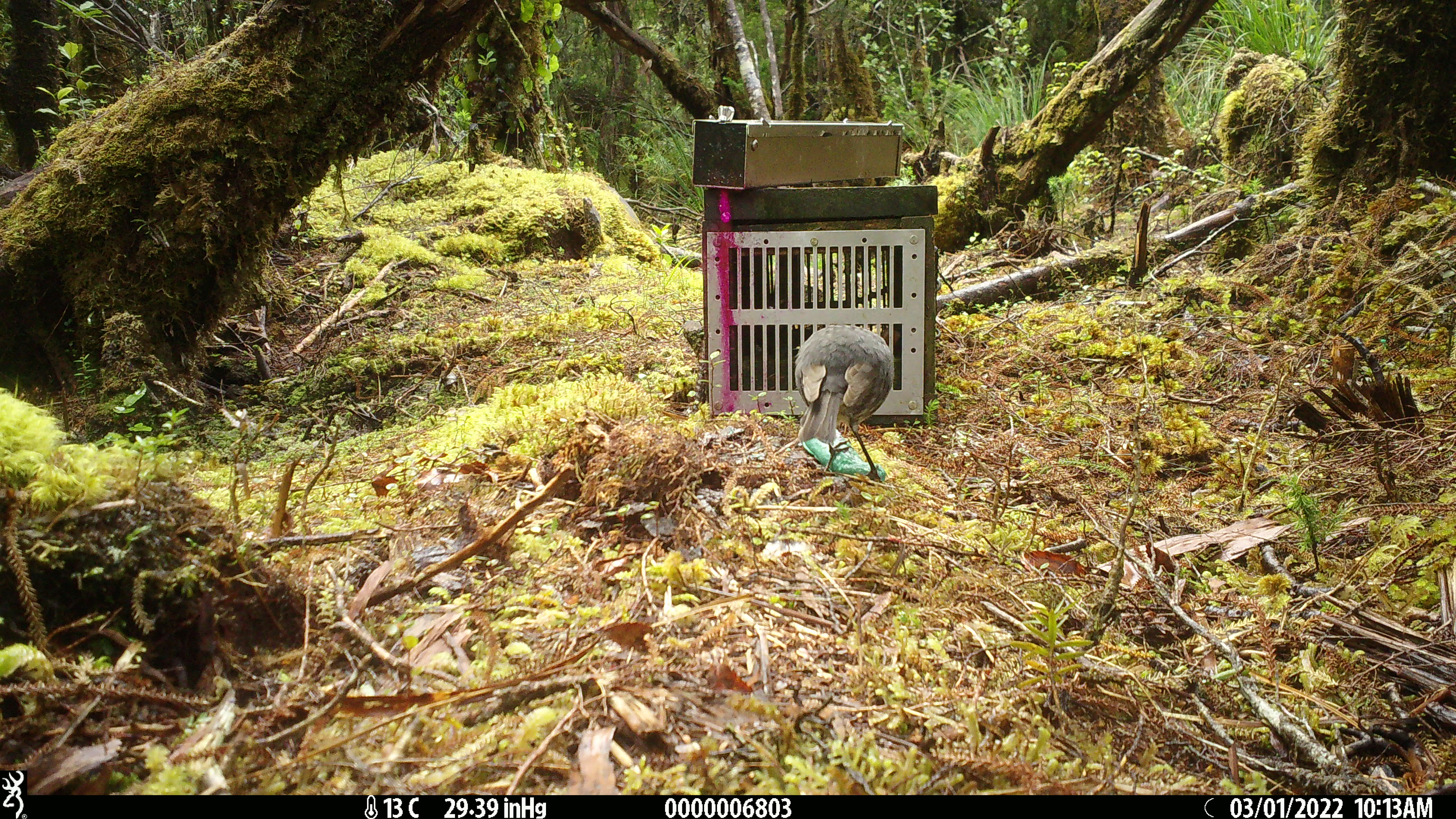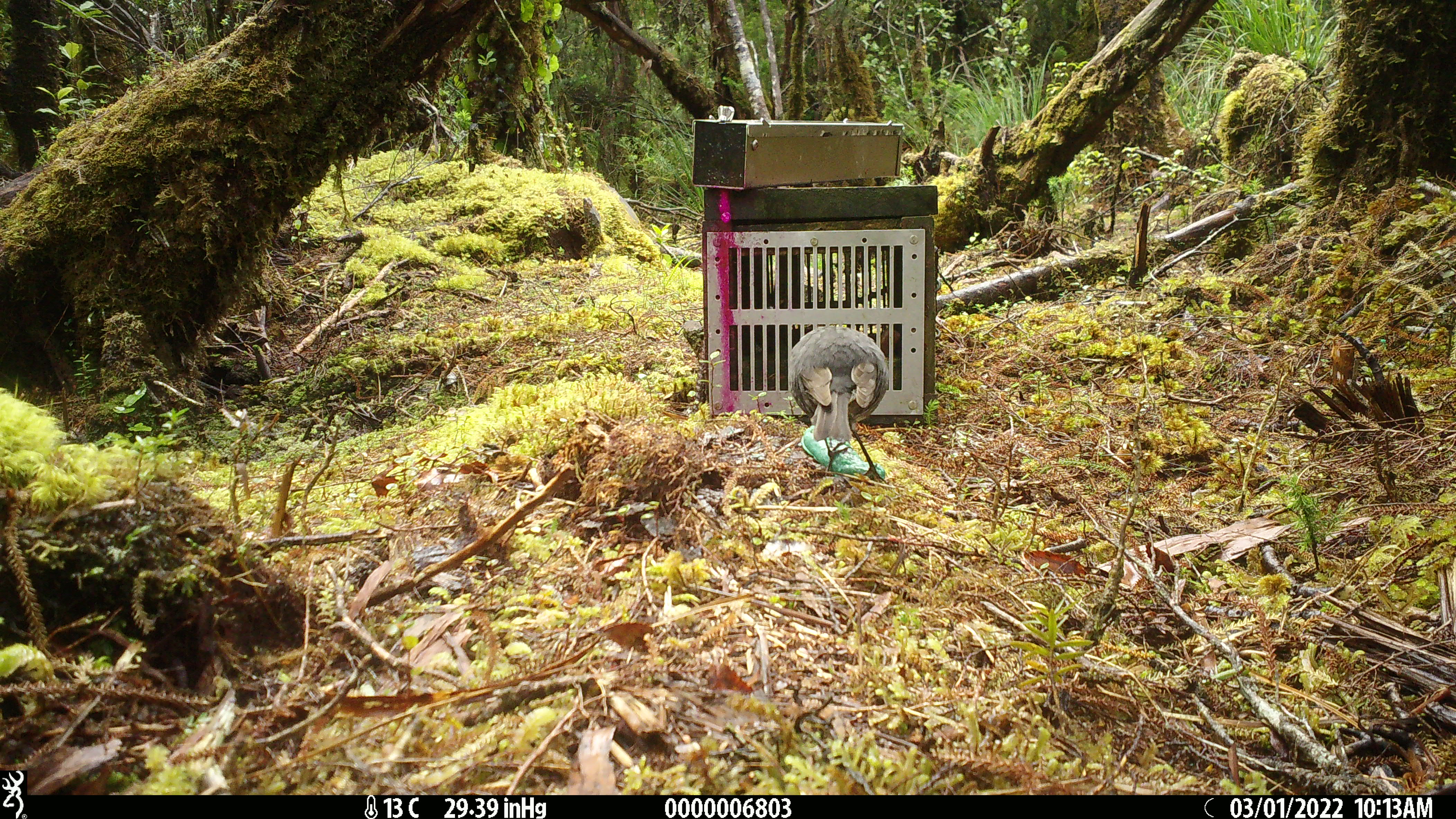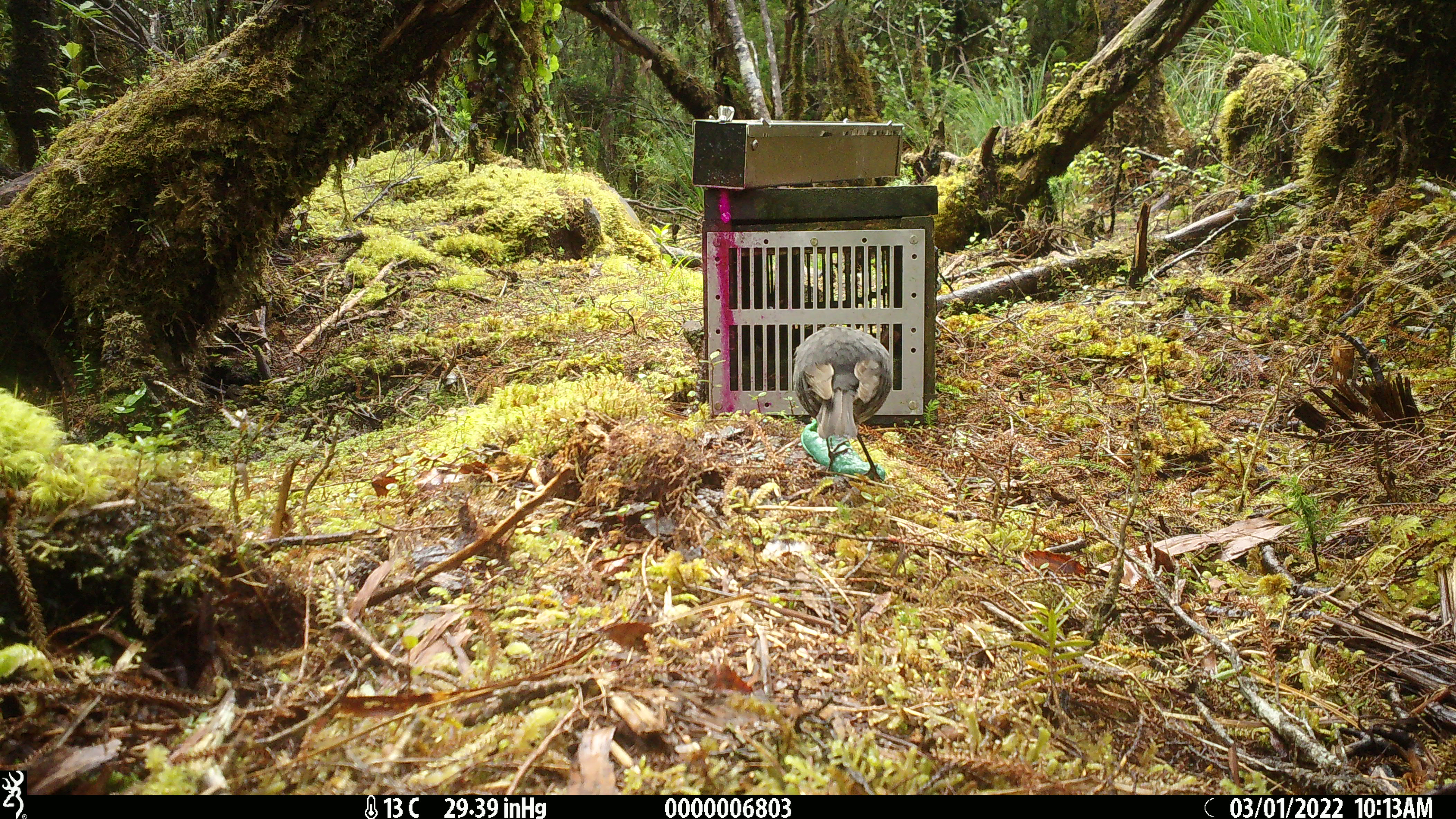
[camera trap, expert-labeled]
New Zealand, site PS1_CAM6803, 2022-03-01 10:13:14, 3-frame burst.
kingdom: Animalia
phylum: Chordata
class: Aves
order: Passeriformes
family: Petroicidae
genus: Petroica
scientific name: Petroica australis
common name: new zealand robin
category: robin